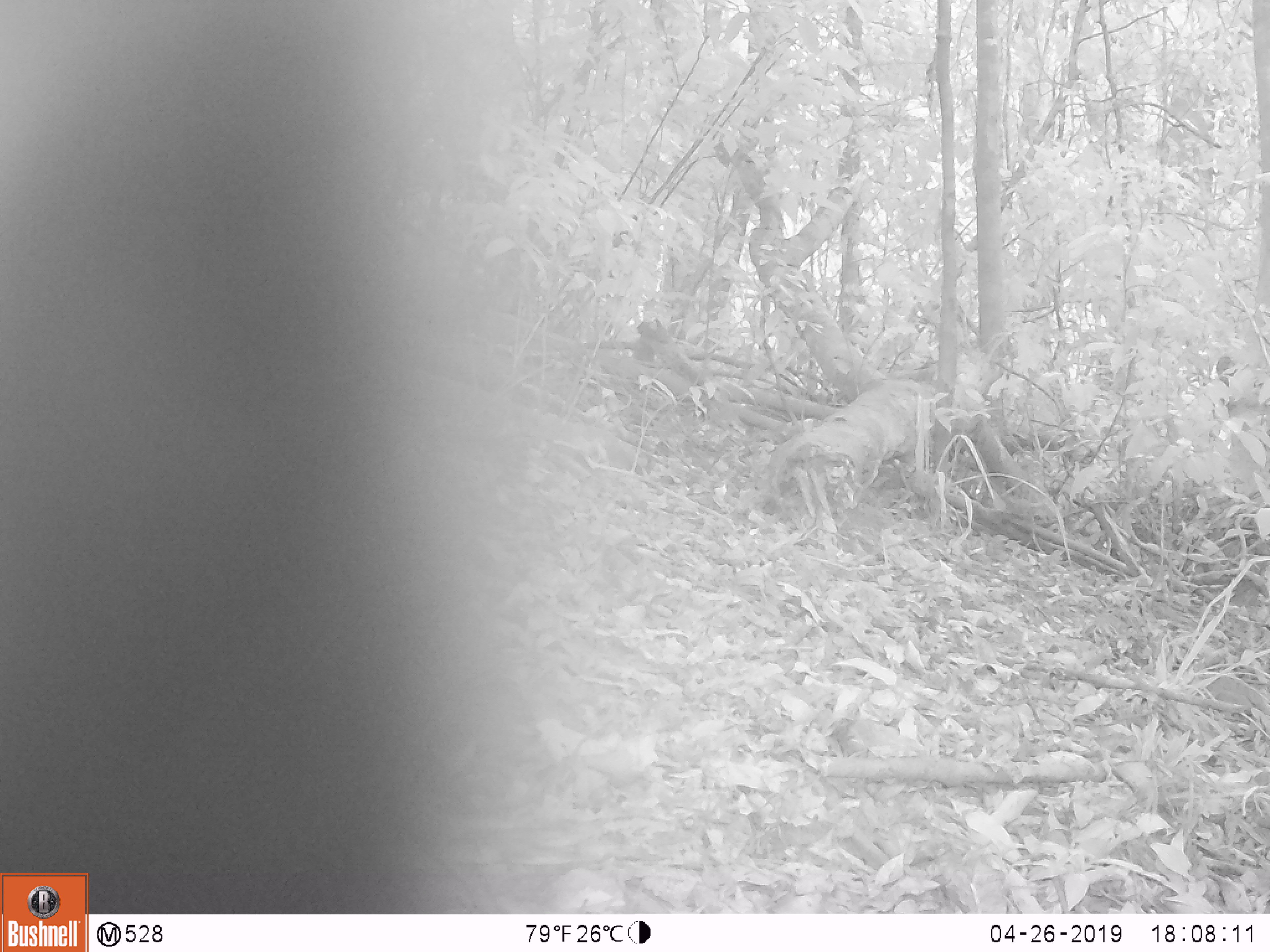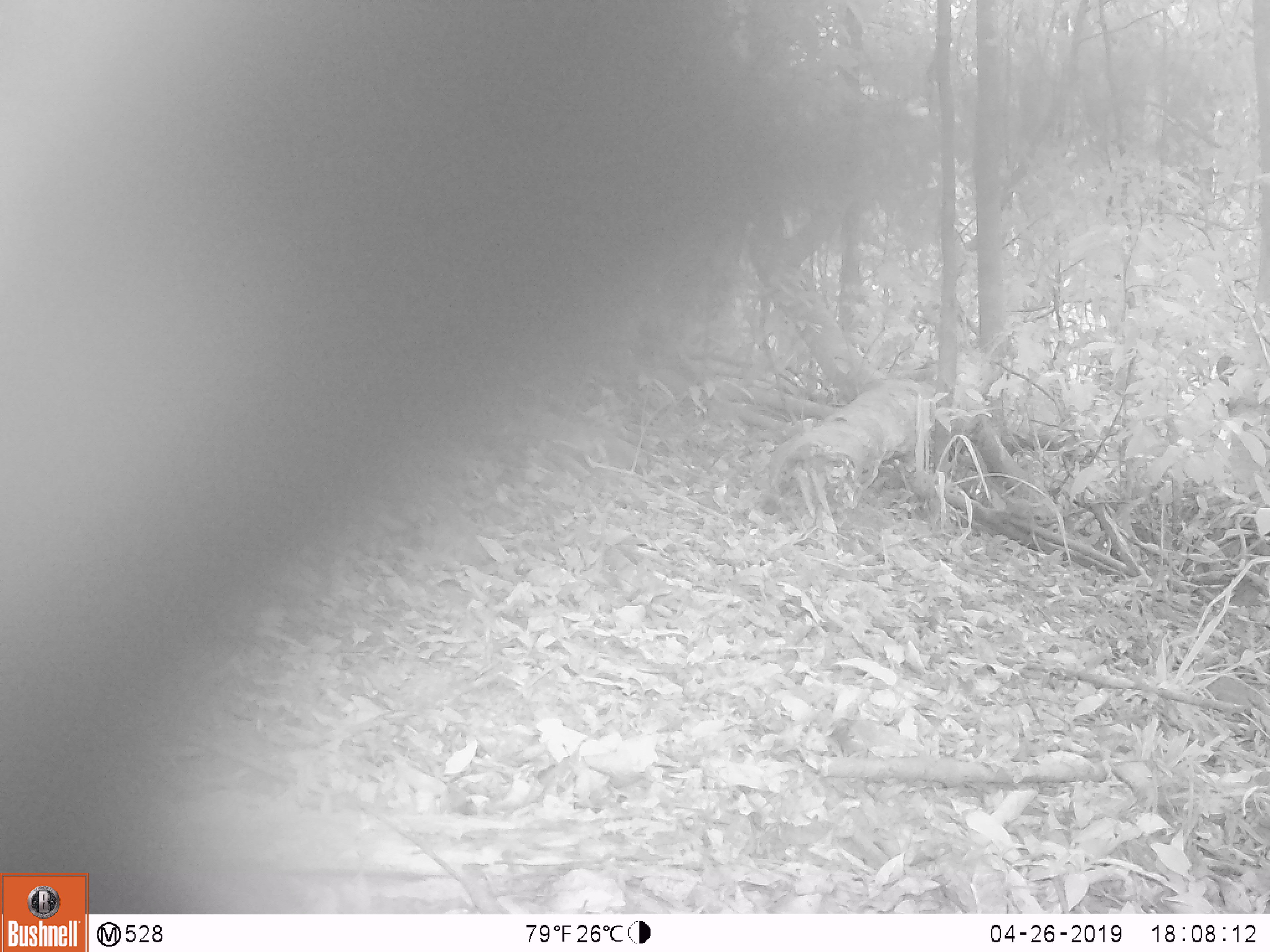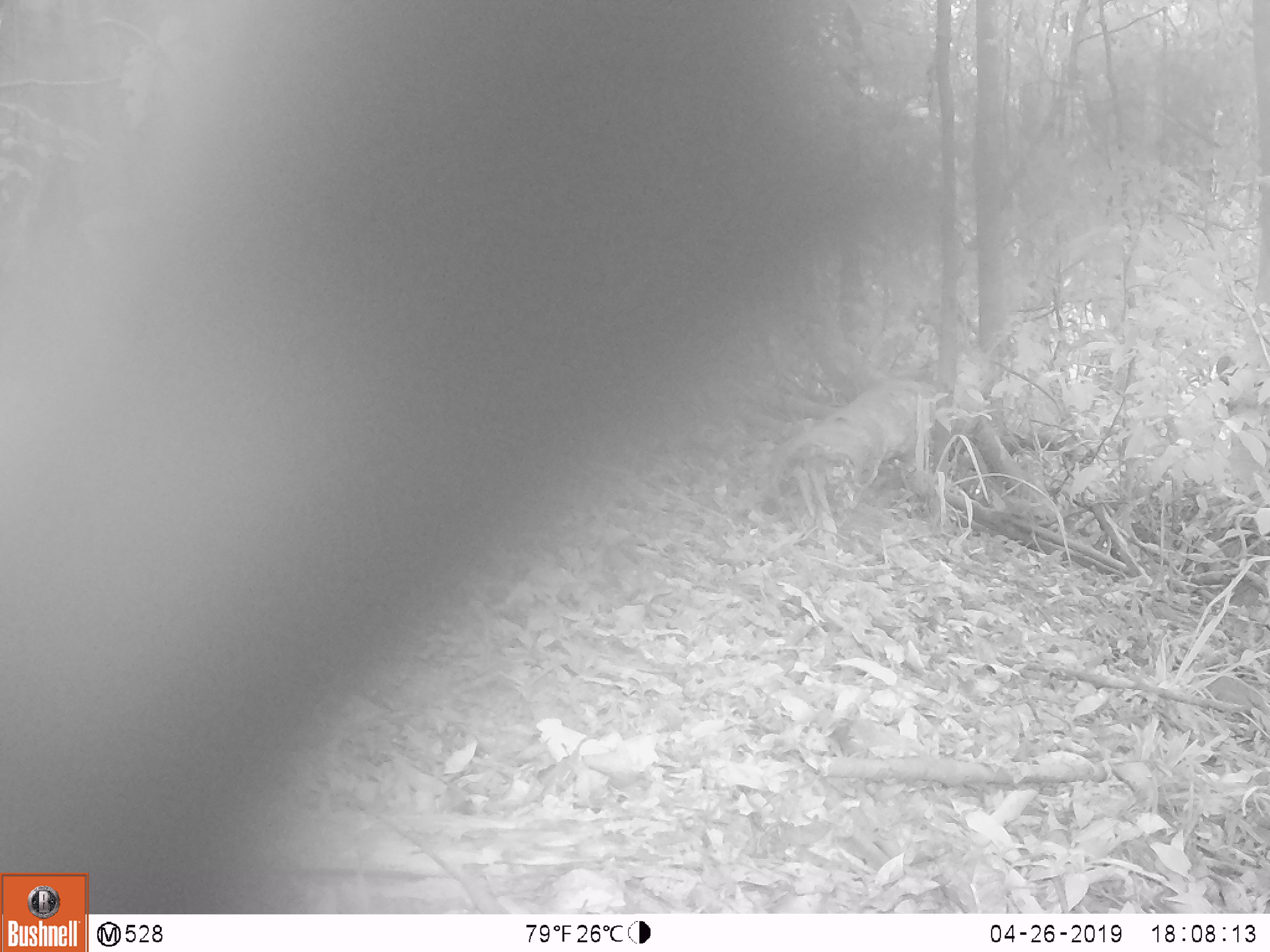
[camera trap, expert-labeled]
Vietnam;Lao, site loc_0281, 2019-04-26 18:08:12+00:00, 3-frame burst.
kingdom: Animalia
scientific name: Animalia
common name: animal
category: unidentified animal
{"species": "unidentified animal (animal) (Animalia)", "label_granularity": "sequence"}